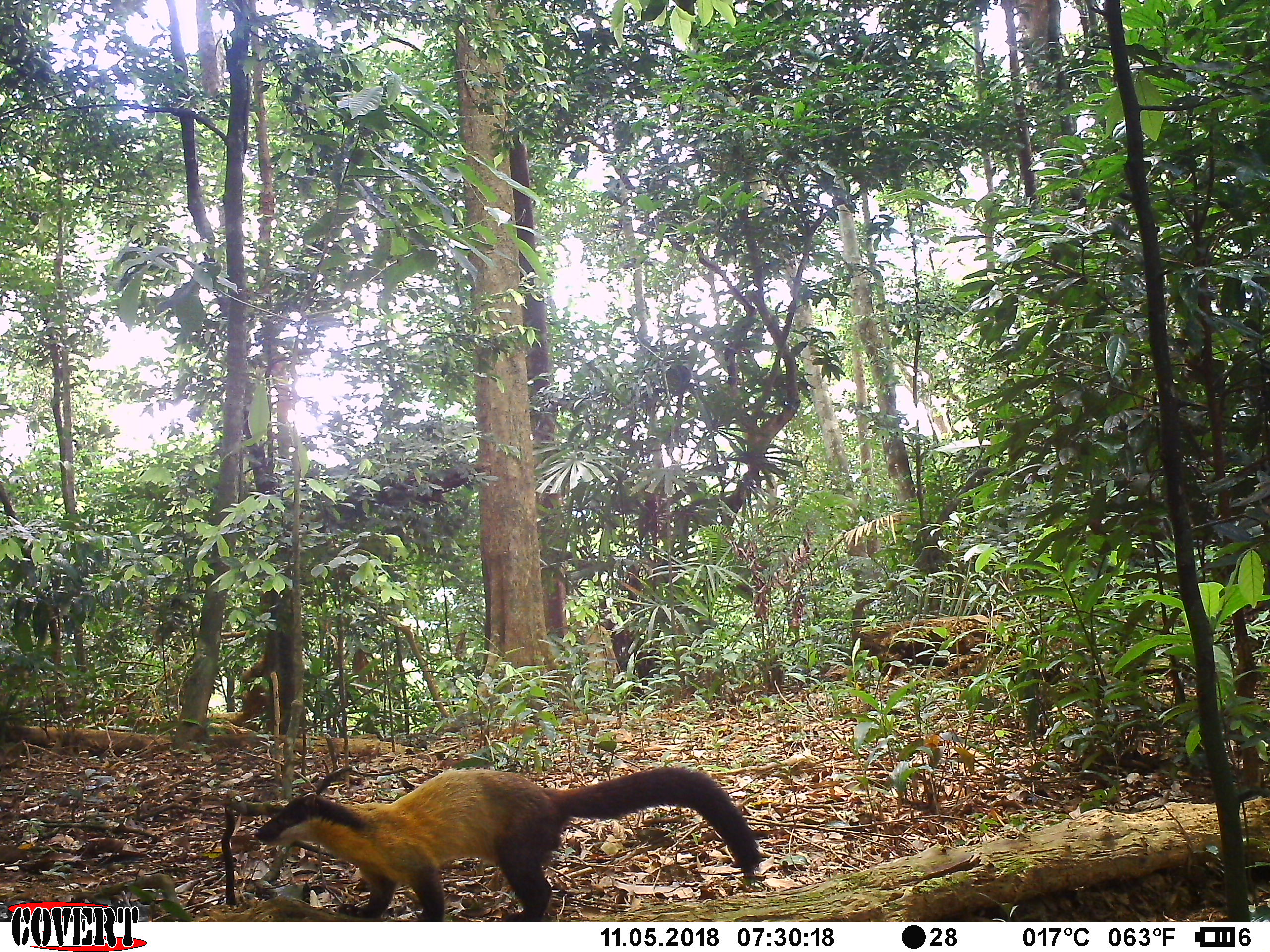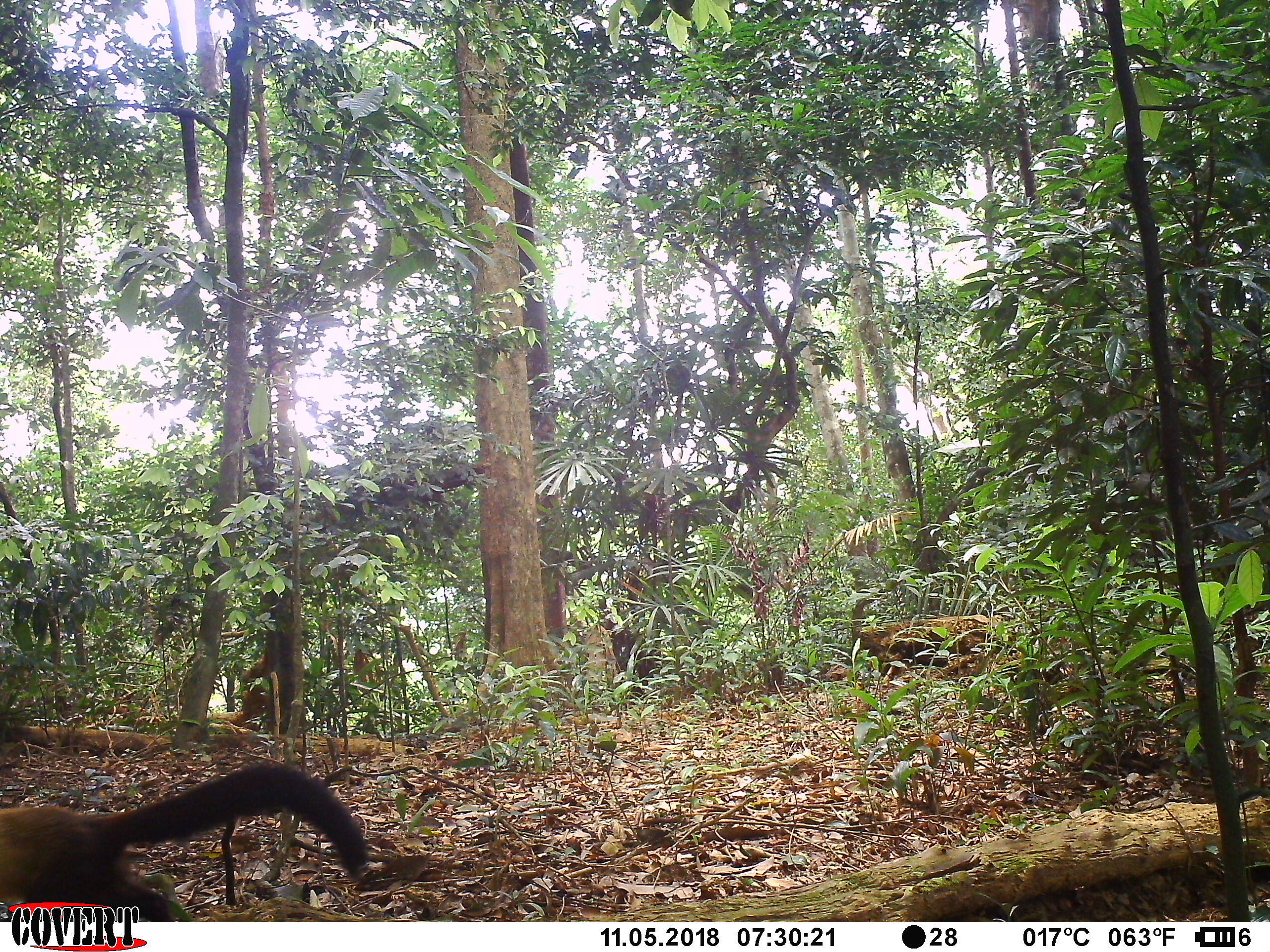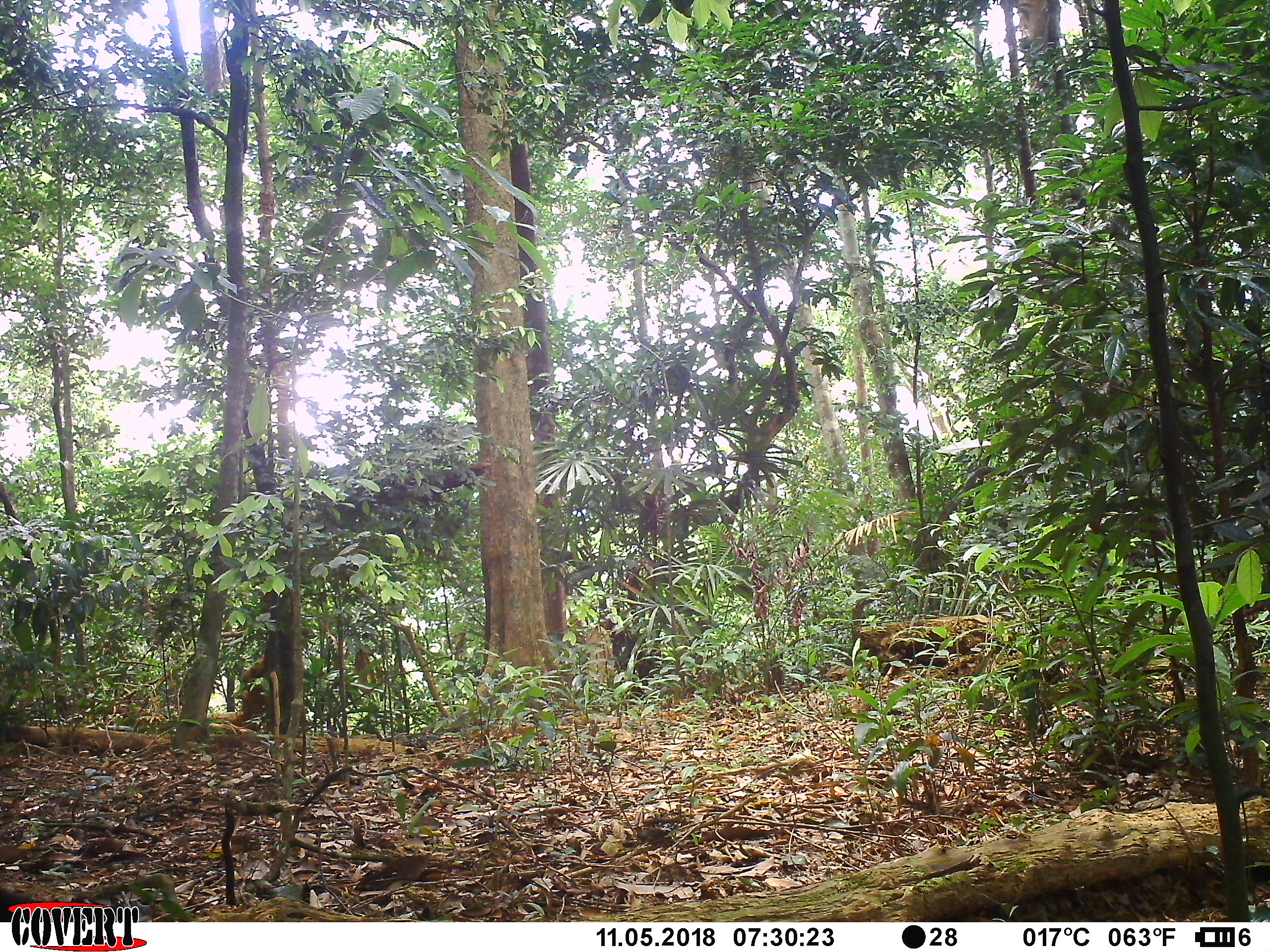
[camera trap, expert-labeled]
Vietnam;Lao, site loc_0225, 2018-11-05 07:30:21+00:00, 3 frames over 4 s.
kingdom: Animalia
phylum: Chordata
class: Mammalia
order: Carnivora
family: Mustelidae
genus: Martes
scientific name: Martes flavigula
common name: yellow-throated marten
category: yellow throated marten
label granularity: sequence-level